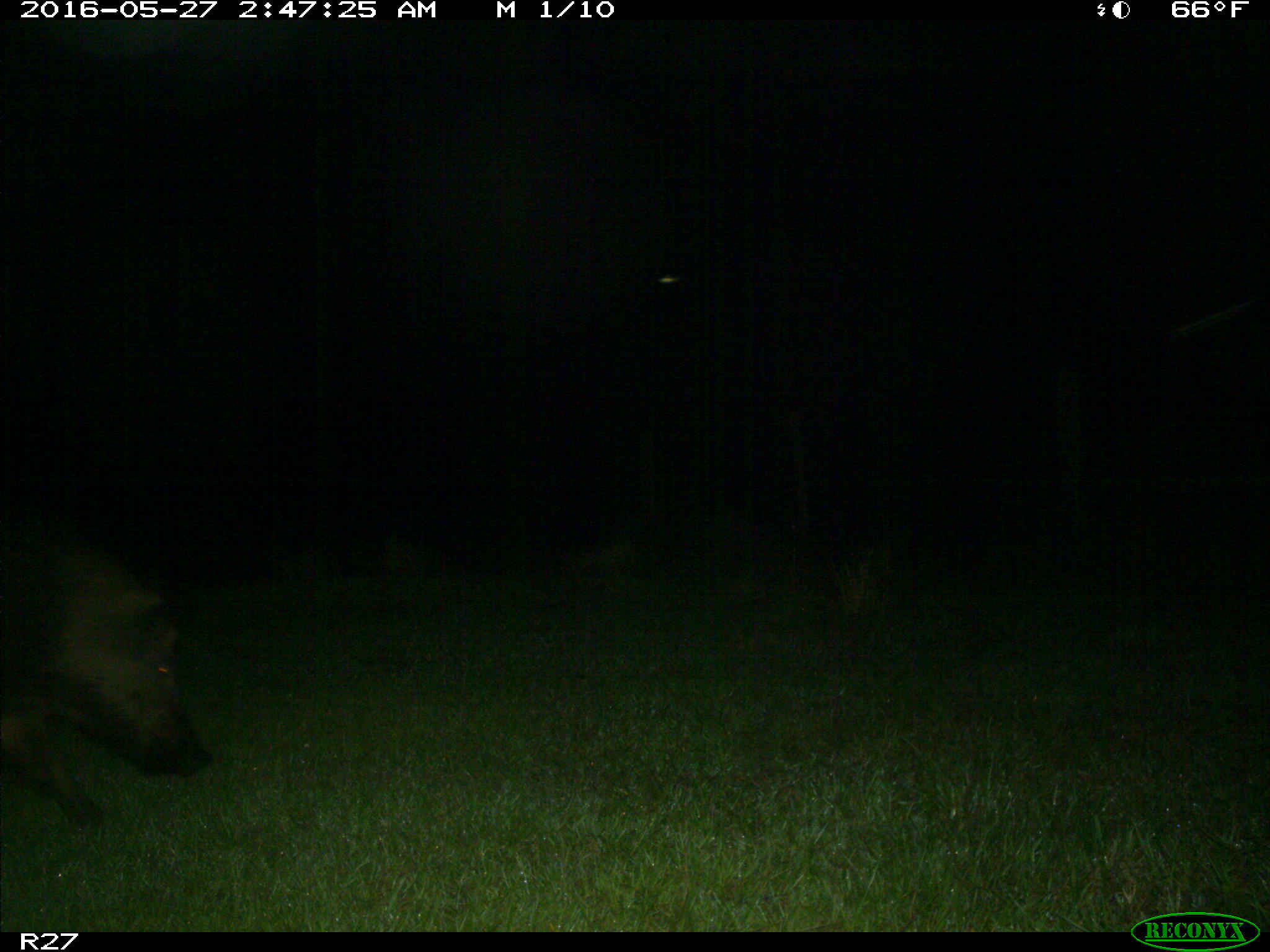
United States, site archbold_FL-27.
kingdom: Animalia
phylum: Chordata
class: Mammalia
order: Artiodactyla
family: Suidae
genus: Sus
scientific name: Sus scrofa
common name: wild boar